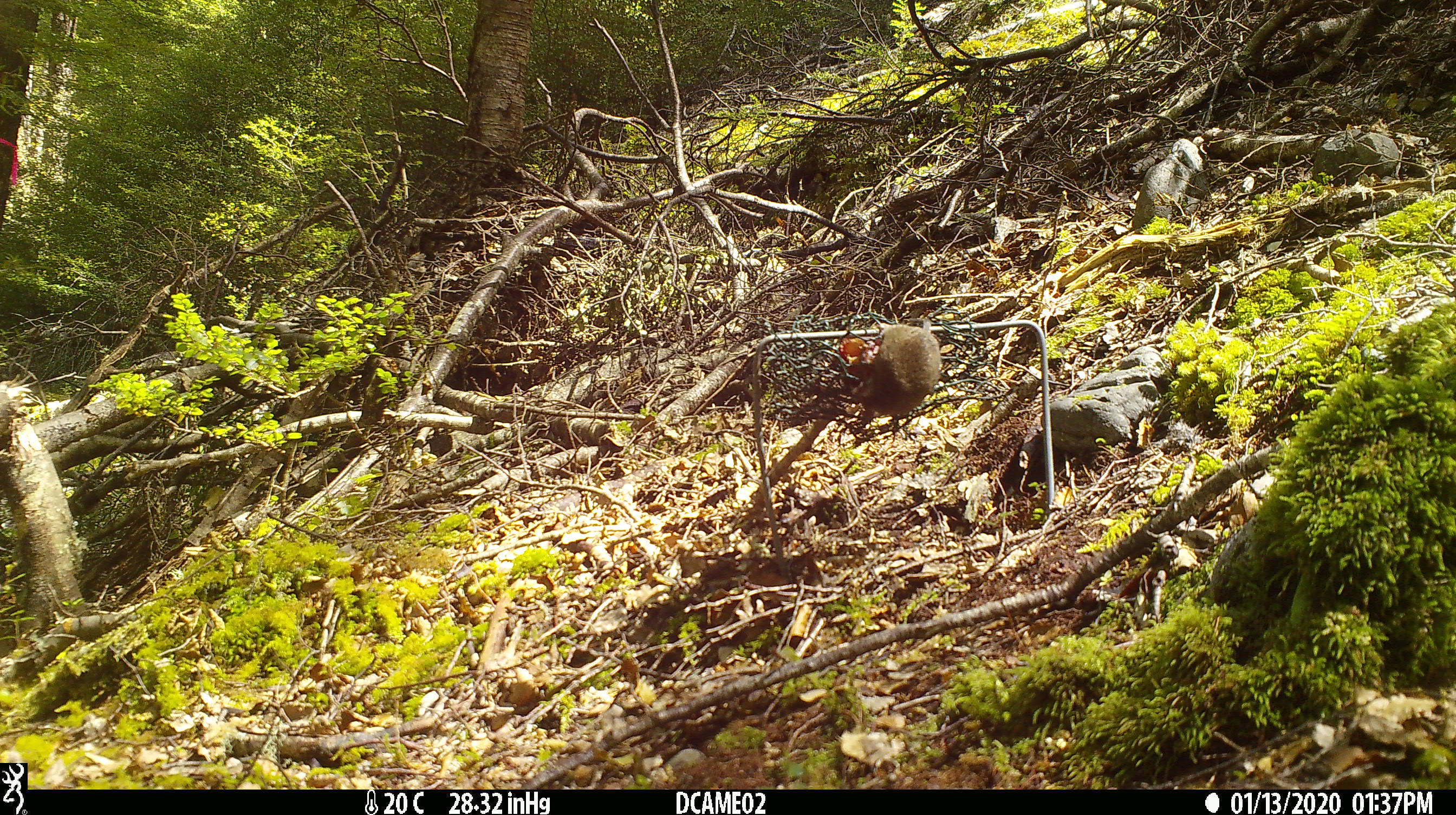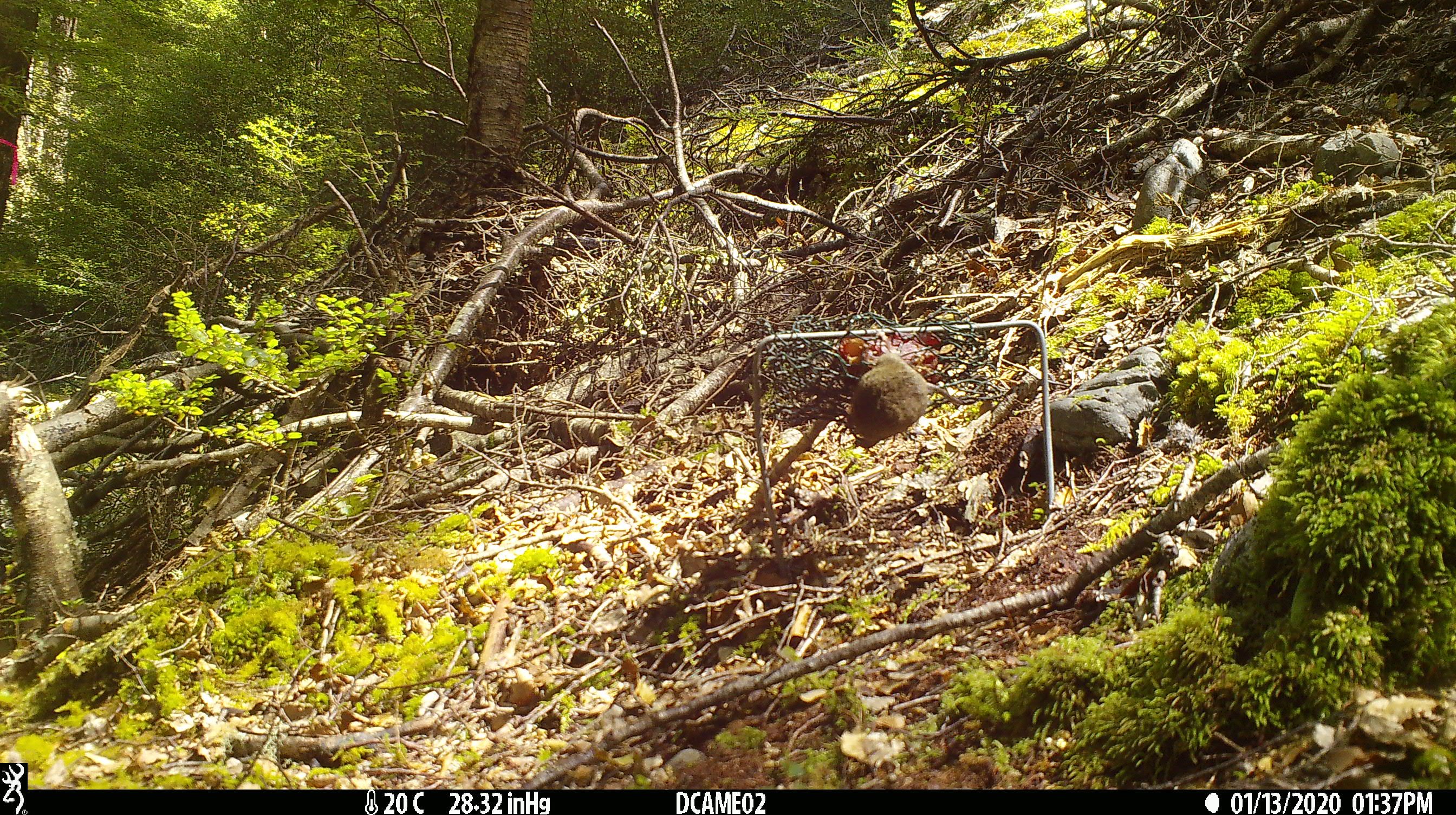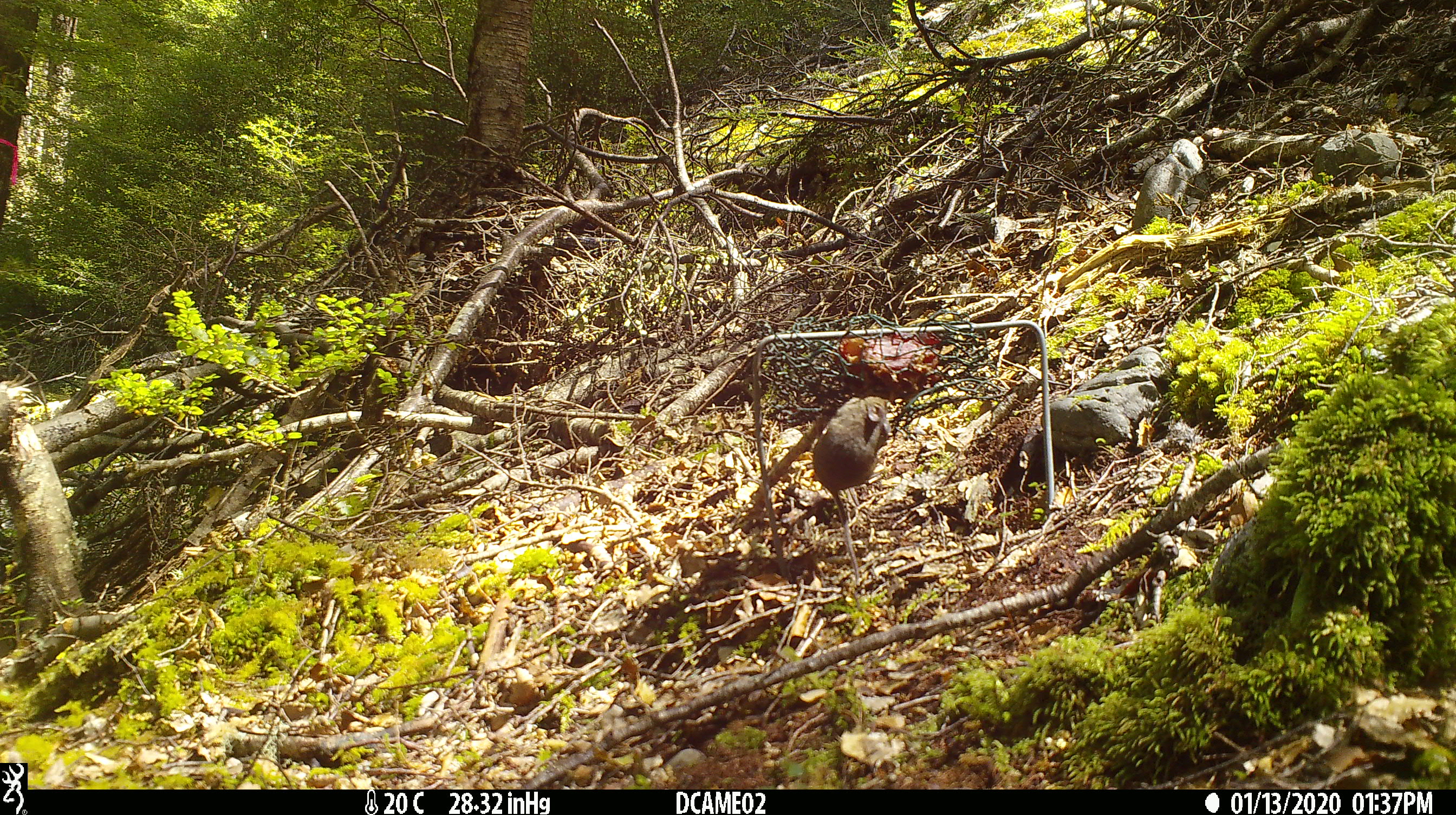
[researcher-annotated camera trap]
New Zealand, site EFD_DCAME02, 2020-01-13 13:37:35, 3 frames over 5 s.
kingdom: Animalia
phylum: Chordata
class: Mammalia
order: Rodentia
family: Muridae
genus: Mus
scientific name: Mus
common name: mouse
Mouse (Mus).